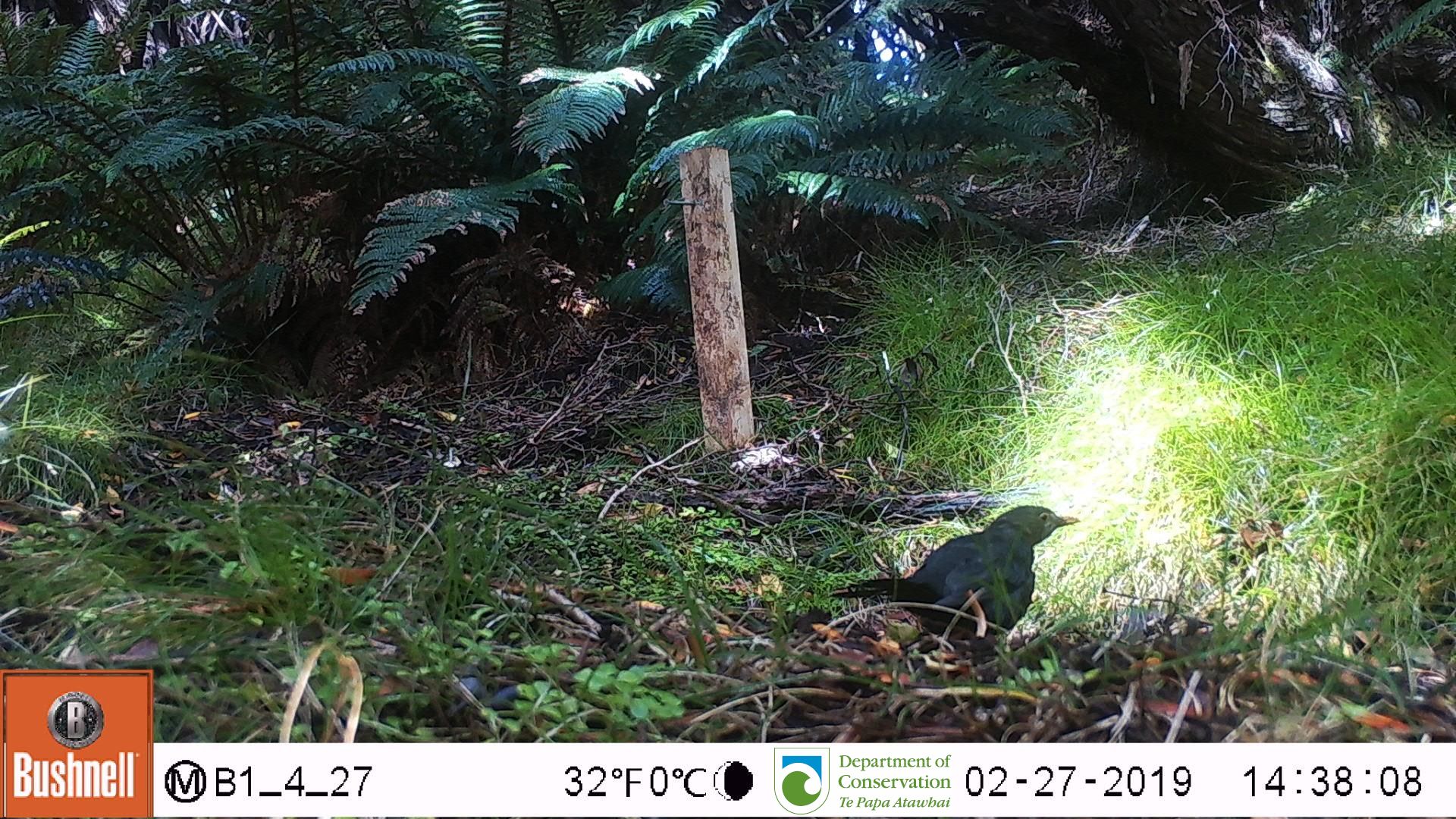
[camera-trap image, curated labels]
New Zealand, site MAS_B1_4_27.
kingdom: Animalia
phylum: Chordata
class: Aves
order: Passeriformes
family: Turdidae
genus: Turdus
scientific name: Turdus merula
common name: eurasian blackbird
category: blackbird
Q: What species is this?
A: Blackbird (eurasian blackbird) (Turdus merula).